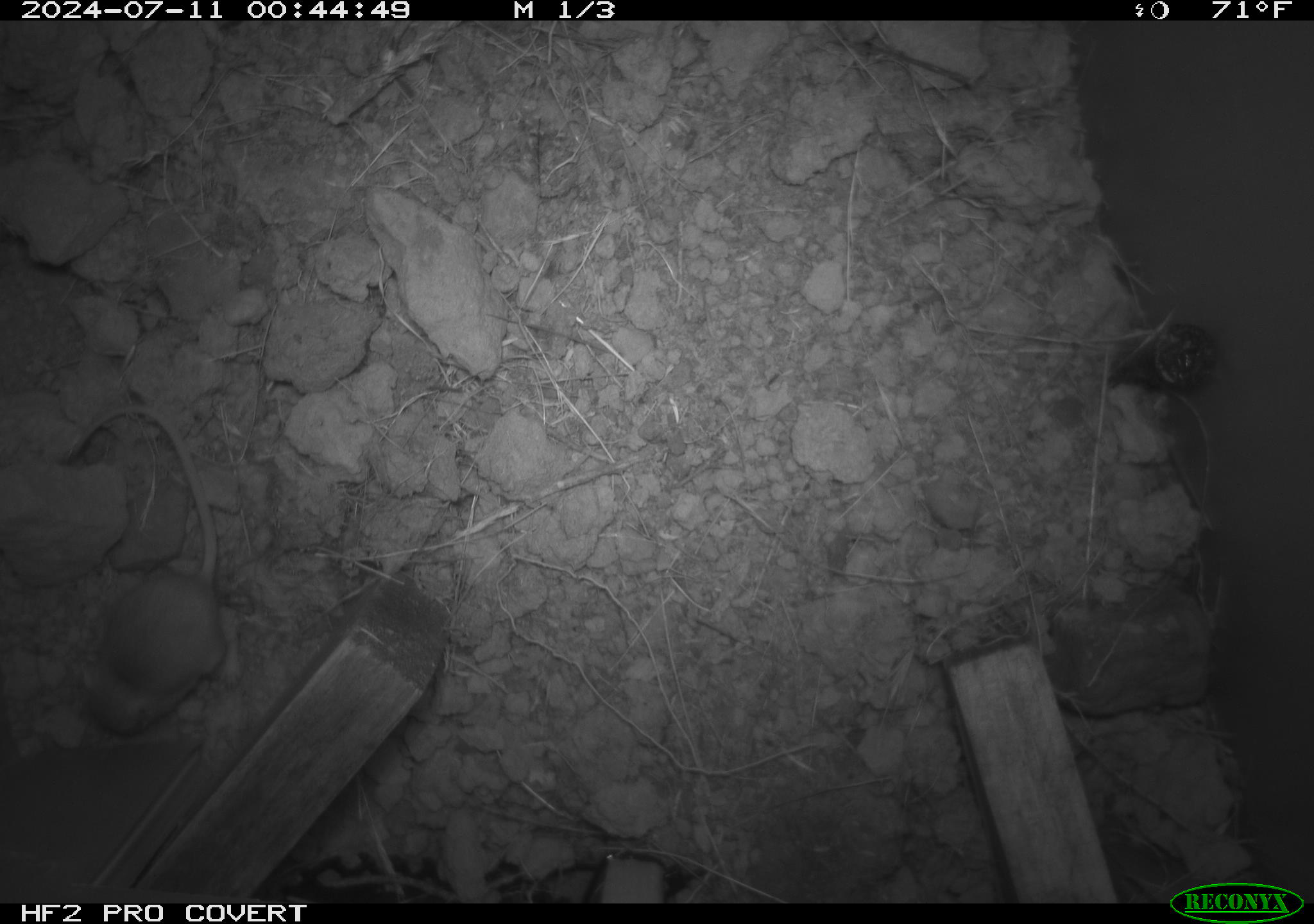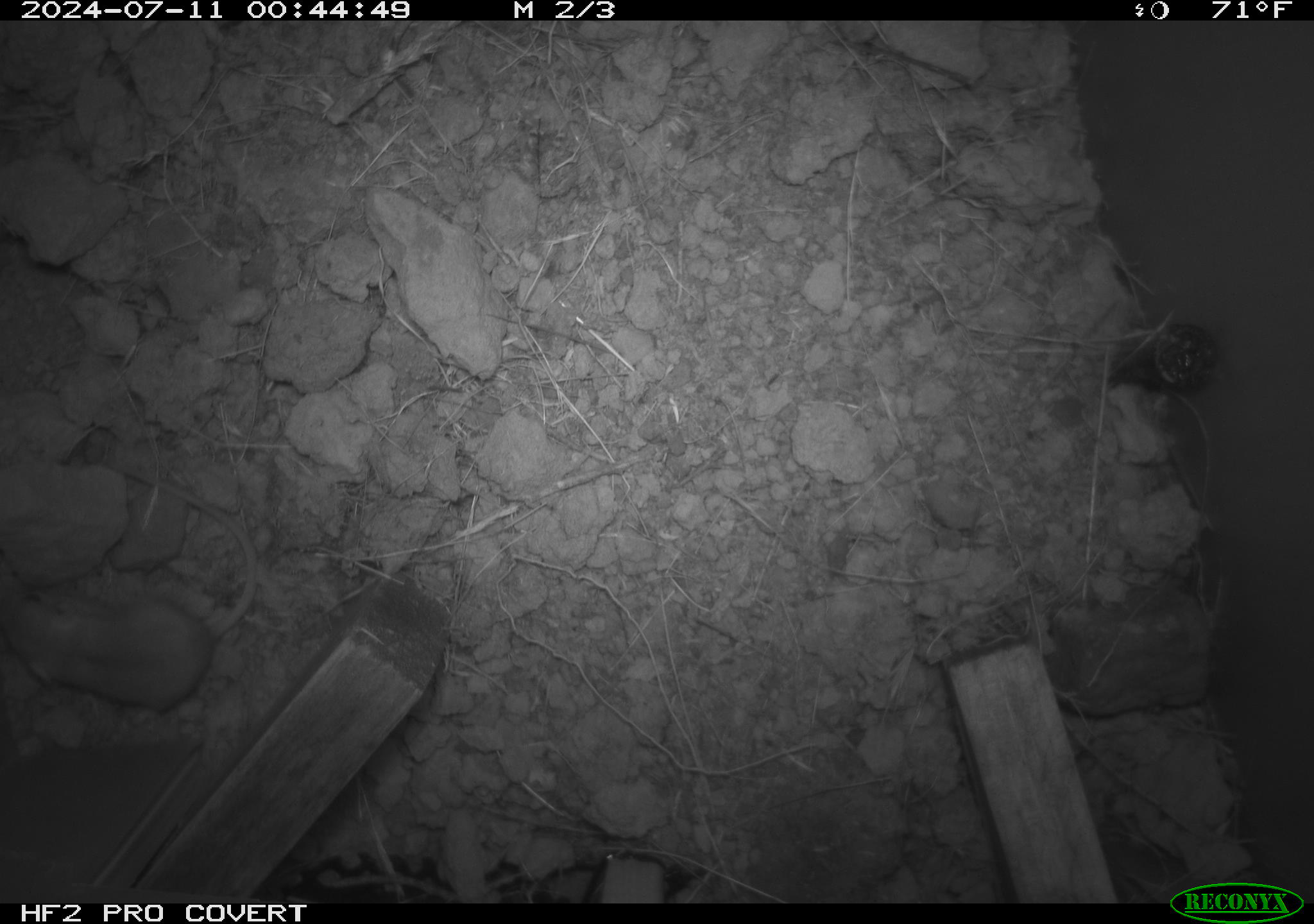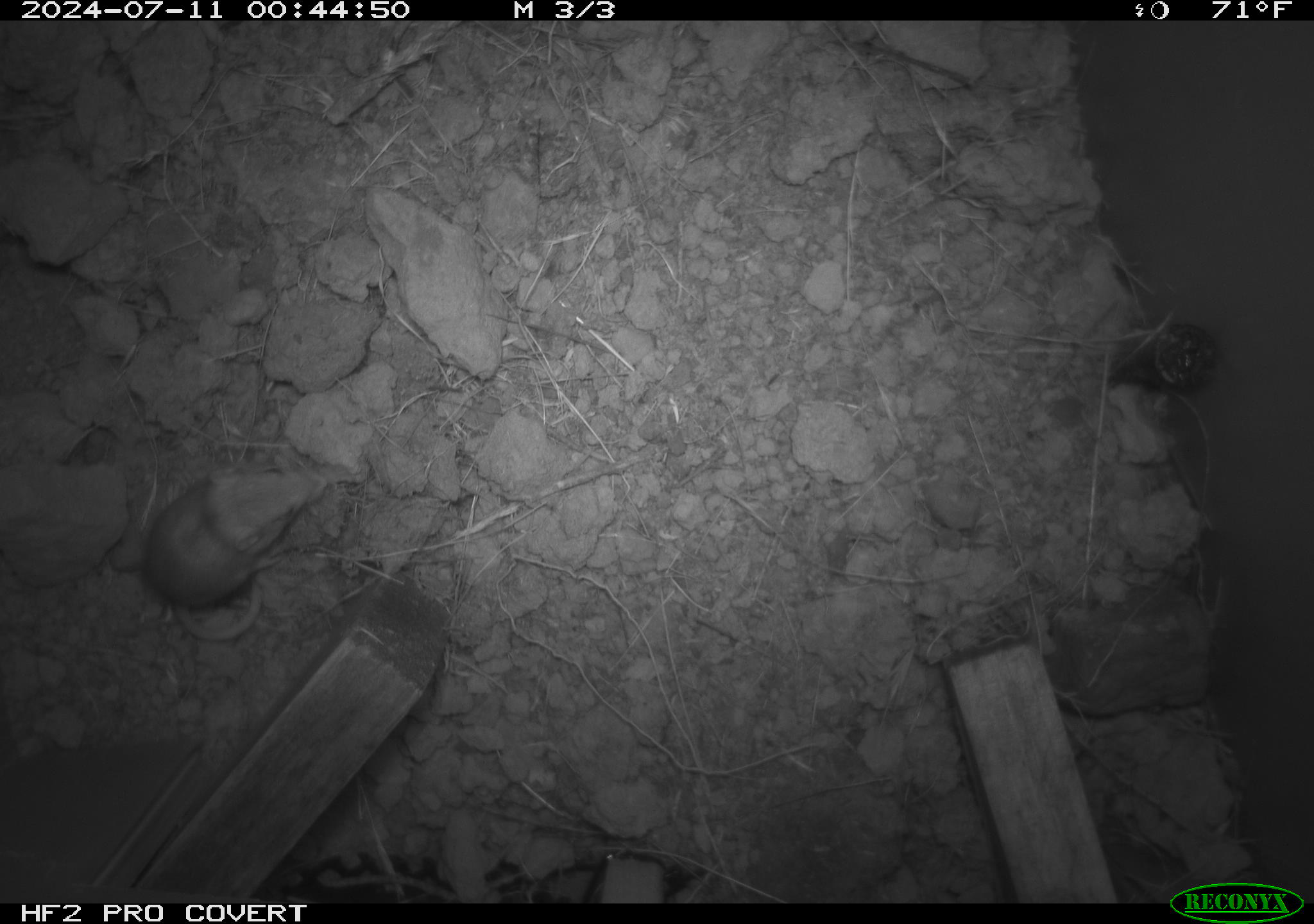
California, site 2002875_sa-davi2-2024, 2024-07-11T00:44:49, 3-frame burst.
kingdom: Animalia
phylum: Chordata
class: Mammalia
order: Rodentia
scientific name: Rodentia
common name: mouse species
Mouse species (Rodentia).